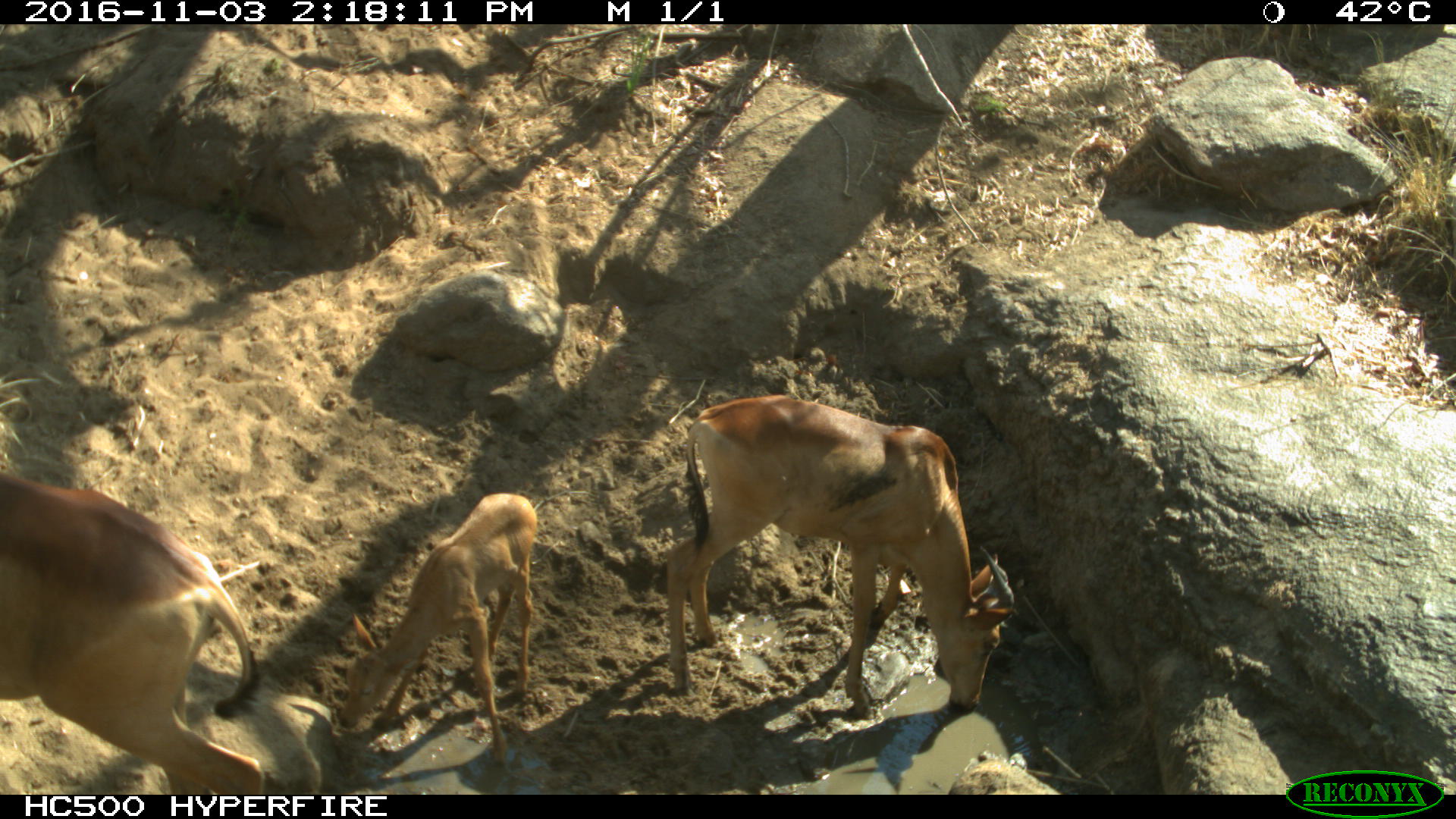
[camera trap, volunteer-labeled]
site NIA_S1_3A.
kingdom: Animalia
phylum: Chordata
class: Mammalia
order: Artiodactyla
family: Bovidae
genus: Alcelaphus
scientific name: Alcelaphus buselaphus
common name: hartebeest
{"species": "hartebeest (Alcelaphus buselaphus)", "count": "3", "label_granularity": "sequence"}